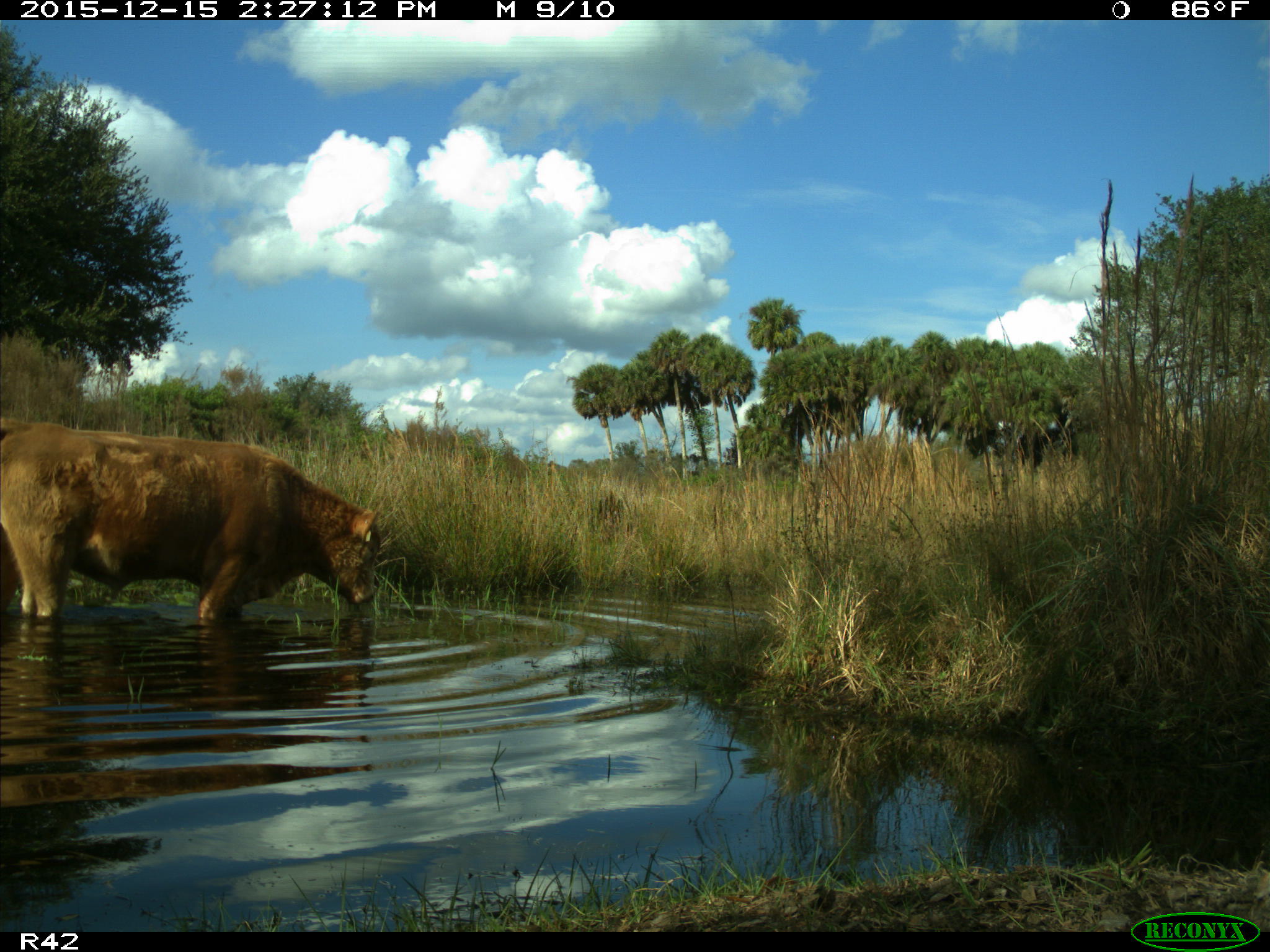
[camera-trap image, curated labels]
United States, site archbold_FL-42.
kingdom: Animalia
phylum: Chordata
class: Mammalia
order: Artiodactyla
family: Bovidae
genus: Bos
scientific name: Bos taurus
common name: domestic cow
Bos taurus (domestic cow).